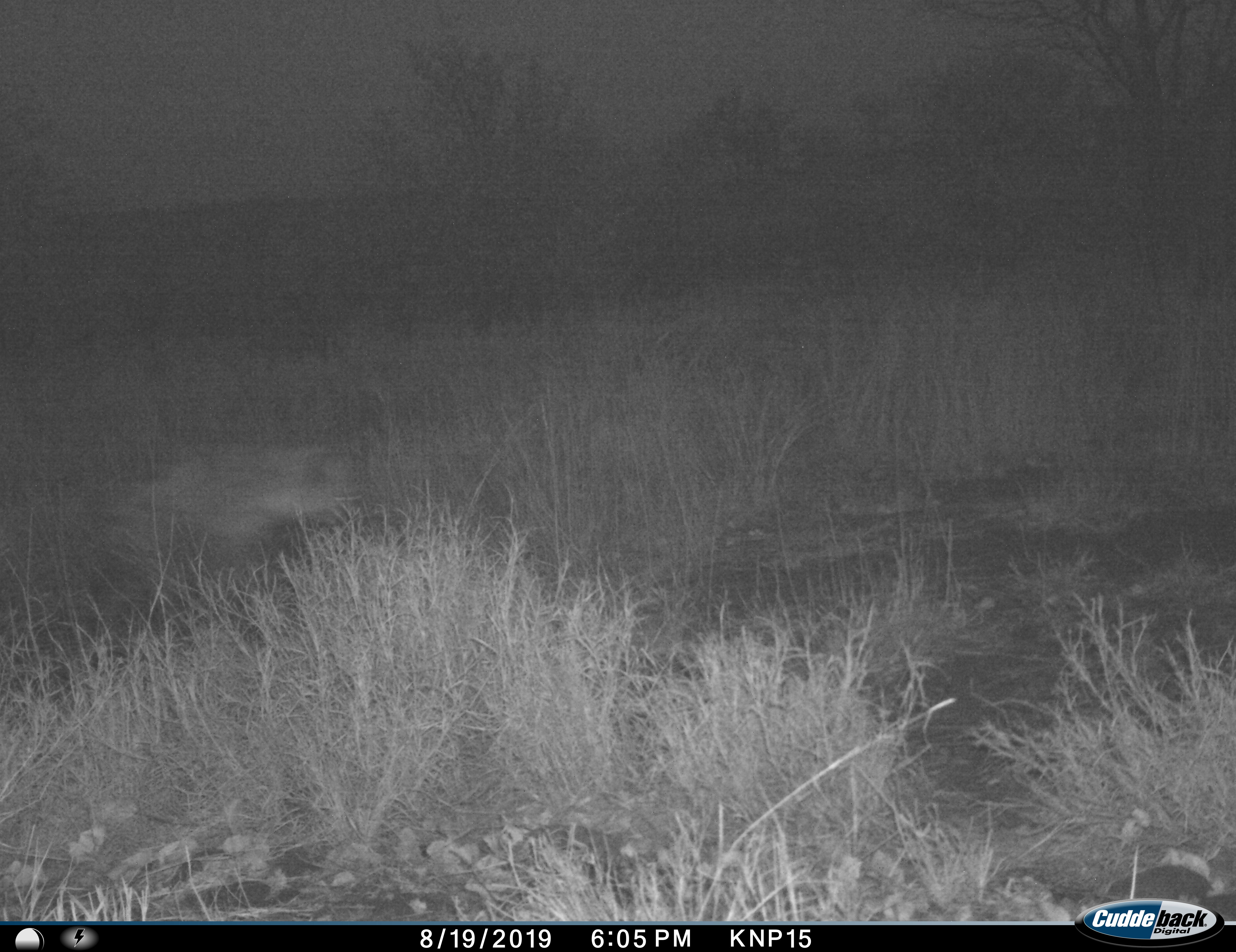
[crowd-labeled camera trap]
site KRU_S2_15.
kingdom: Animalia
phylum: Chordata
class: Mammalia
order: Carnivora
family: Hyaenidae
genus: Crocuta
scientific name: Crocuta crocuta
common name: spotted hyena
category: hyenaspotted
Hyenaspotted (spotted hyena) (Crocuta crocuta), count 1. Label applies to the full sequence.